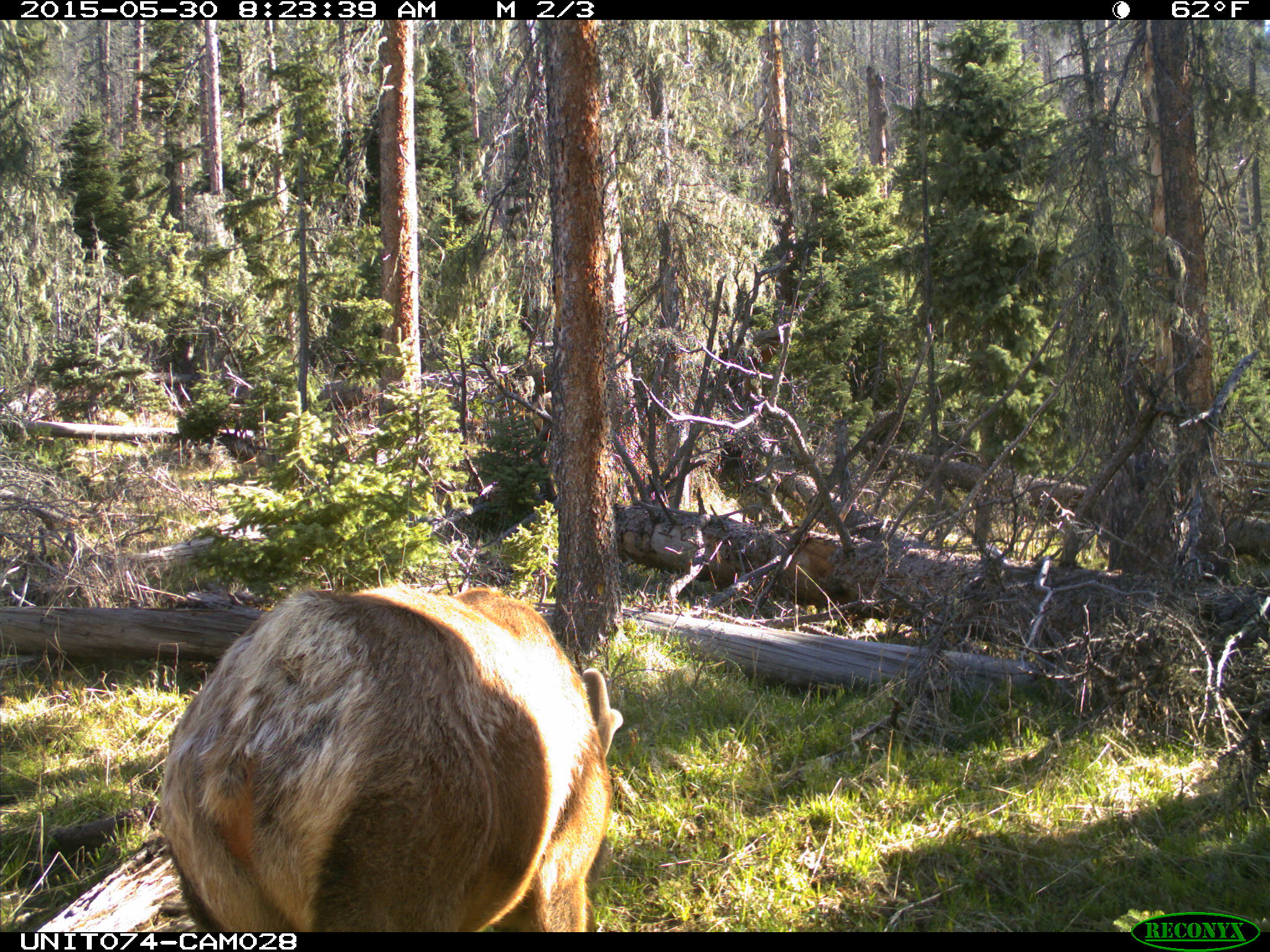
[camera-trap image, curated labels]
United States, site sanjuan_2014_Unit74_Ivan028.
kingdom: Animalia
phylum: Chordata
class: Mammalia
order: Artiodactyla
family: Cervidae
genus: Cervus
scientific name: Cervus elaphus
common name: red deer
Cervus elaphus (red deer).